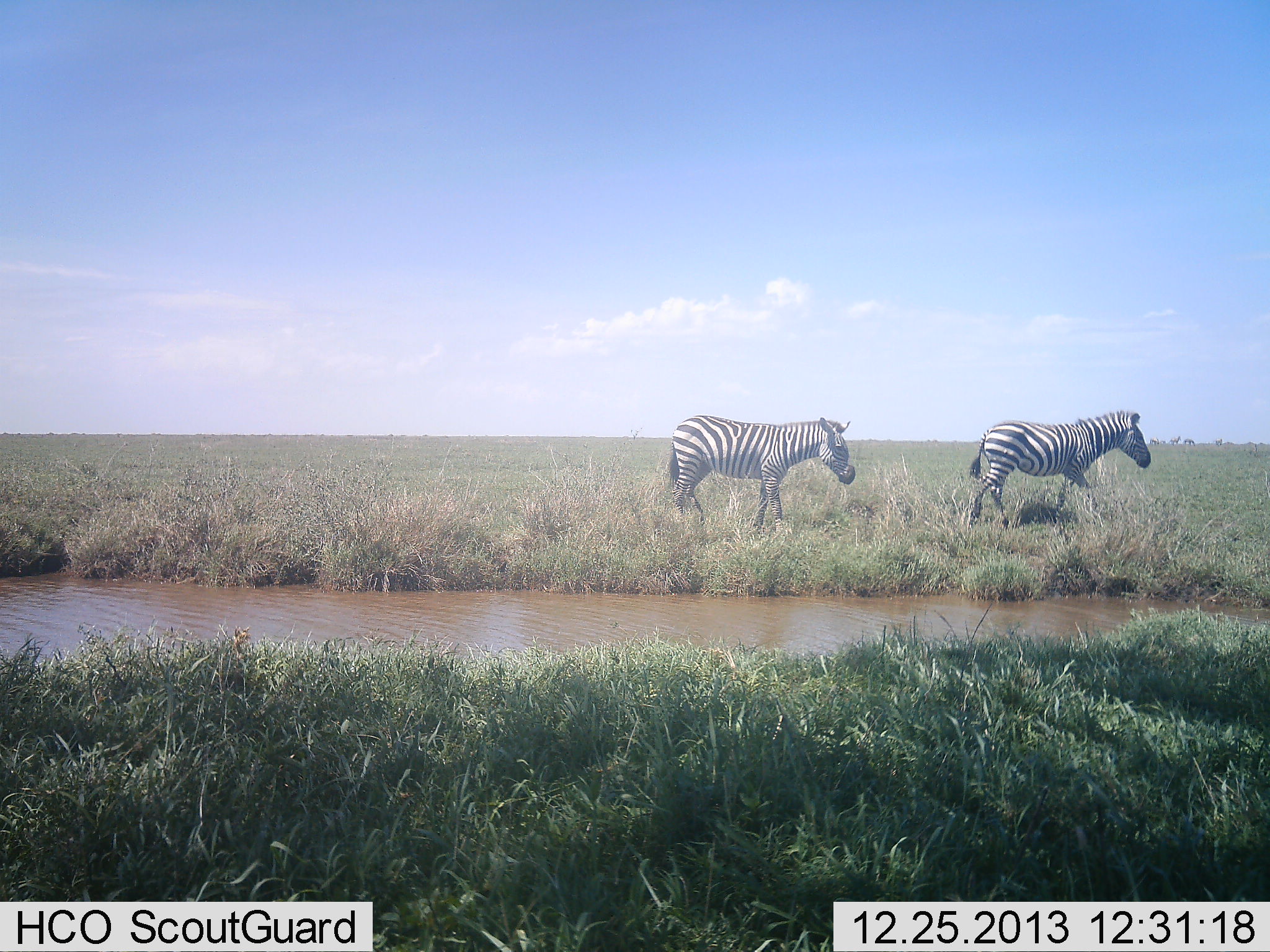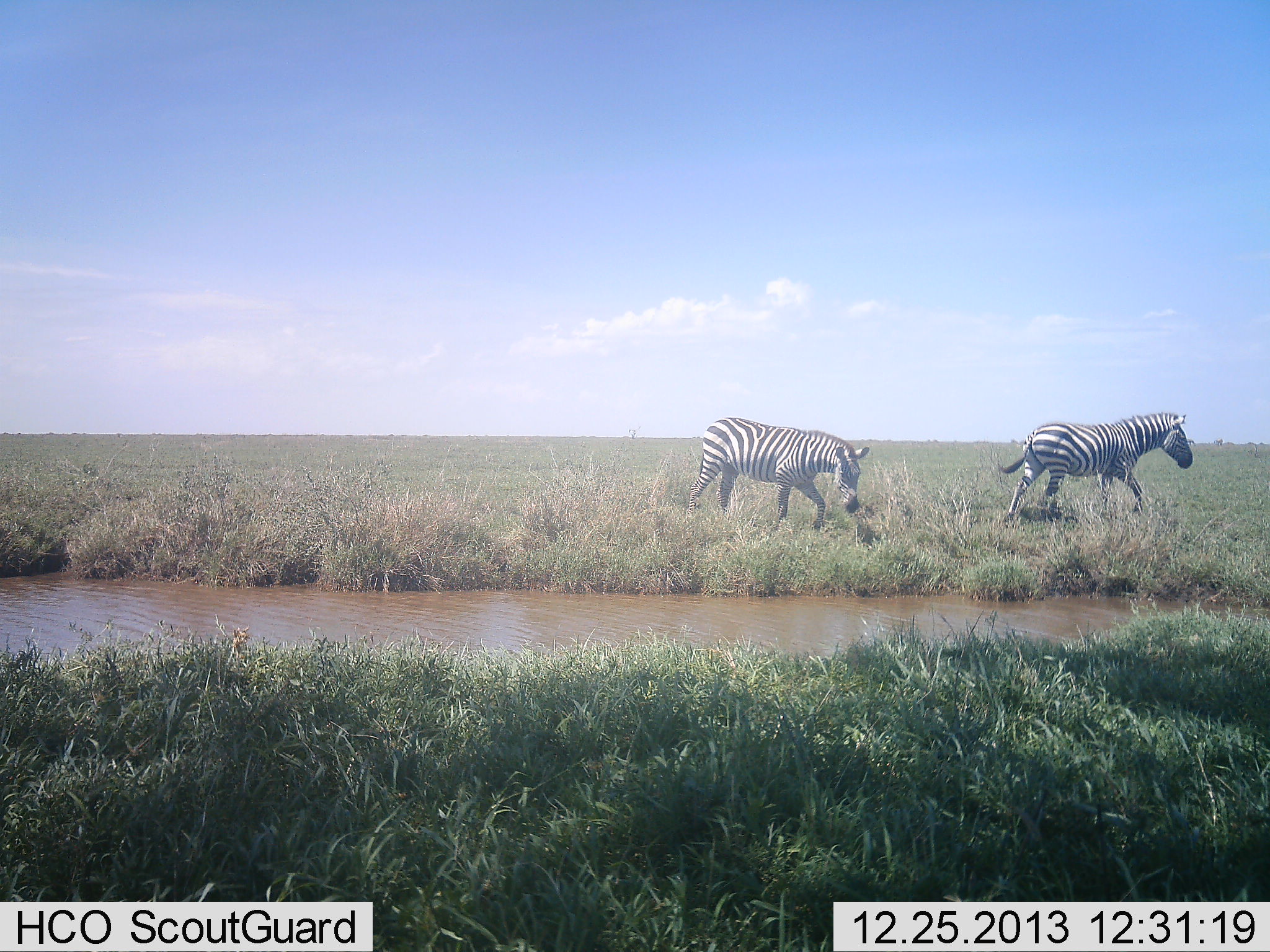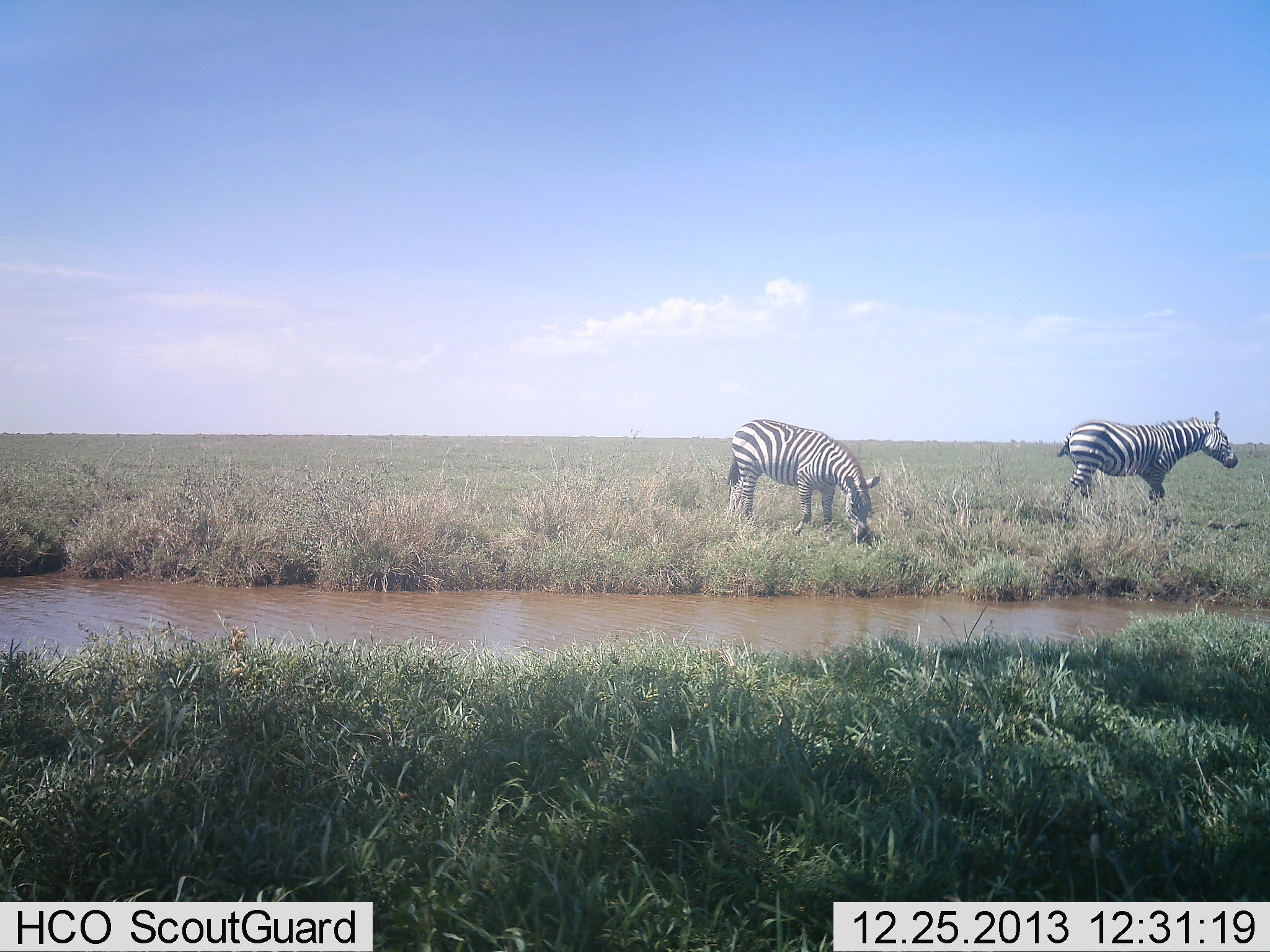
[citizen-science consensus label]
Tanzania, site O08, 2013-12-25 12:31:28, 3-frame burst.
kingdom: Animalia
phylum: Chordata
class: Mammalia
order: Perissodactyla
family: Equidae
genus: Equus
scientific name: Equus quagga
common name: plains zebra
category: zebra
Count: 2.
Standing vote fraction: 10%.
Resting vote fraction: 0%.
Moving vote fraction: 90%.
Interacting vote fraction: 0%.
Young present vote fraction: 0%.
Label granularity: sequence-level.